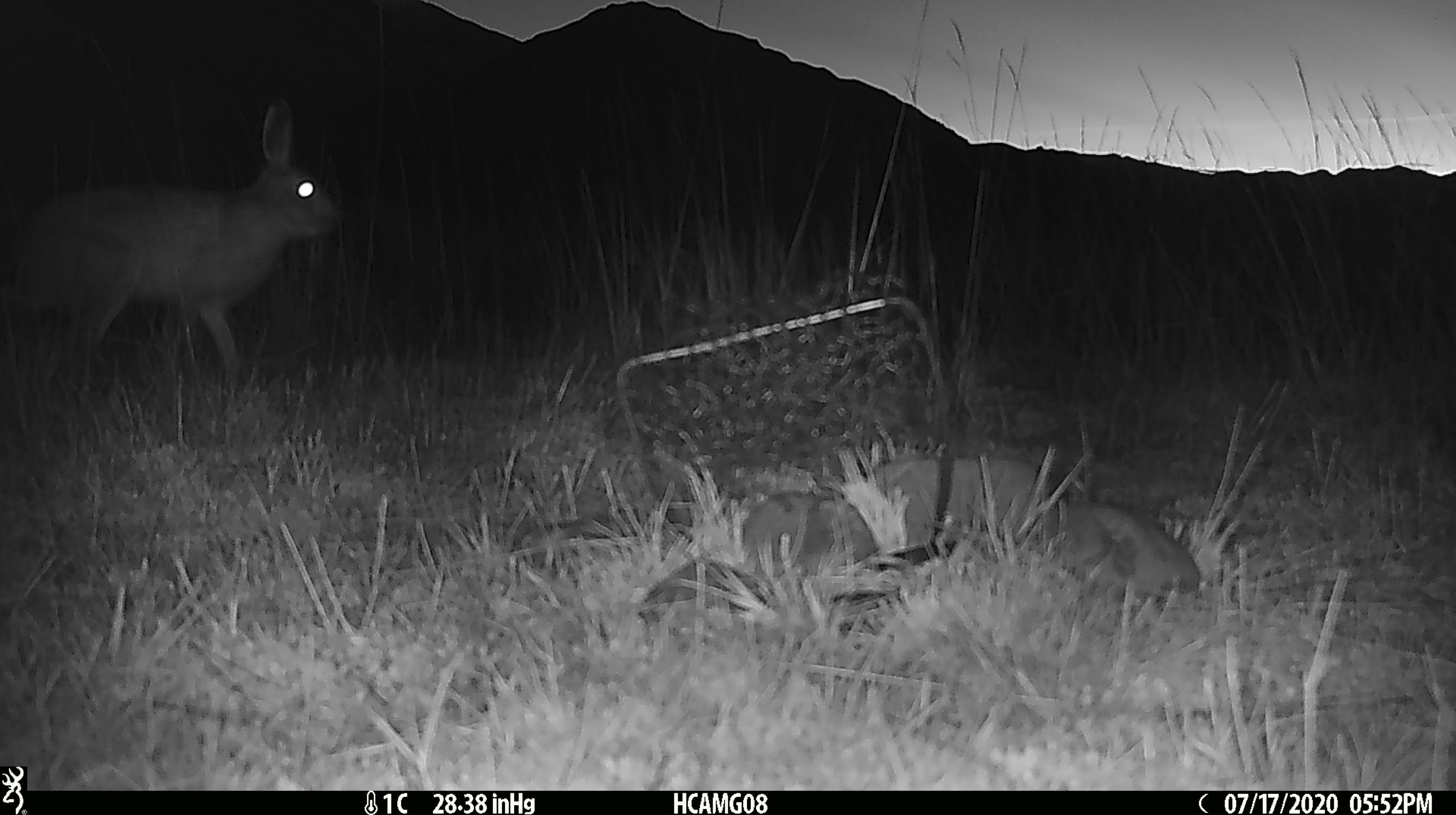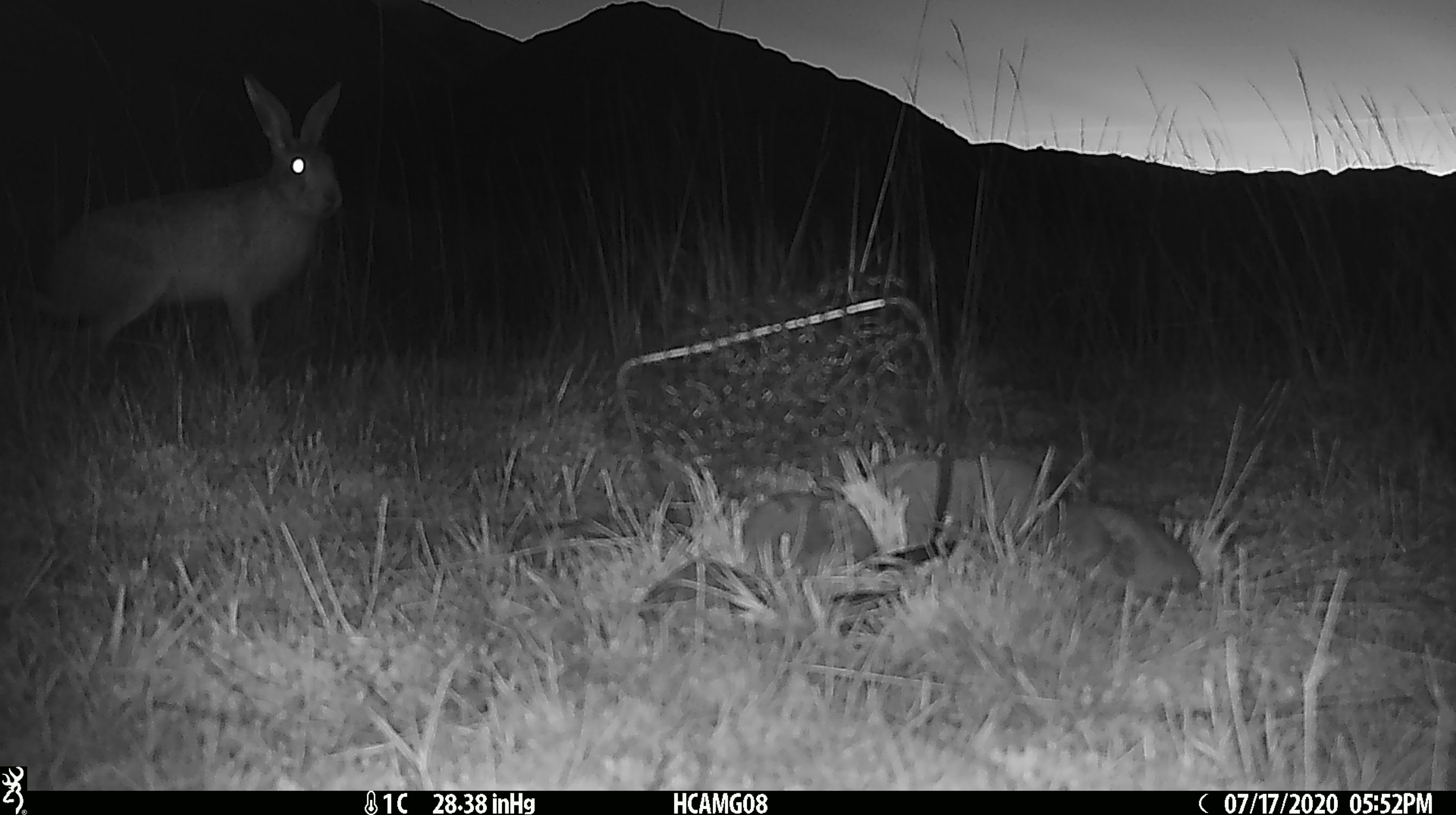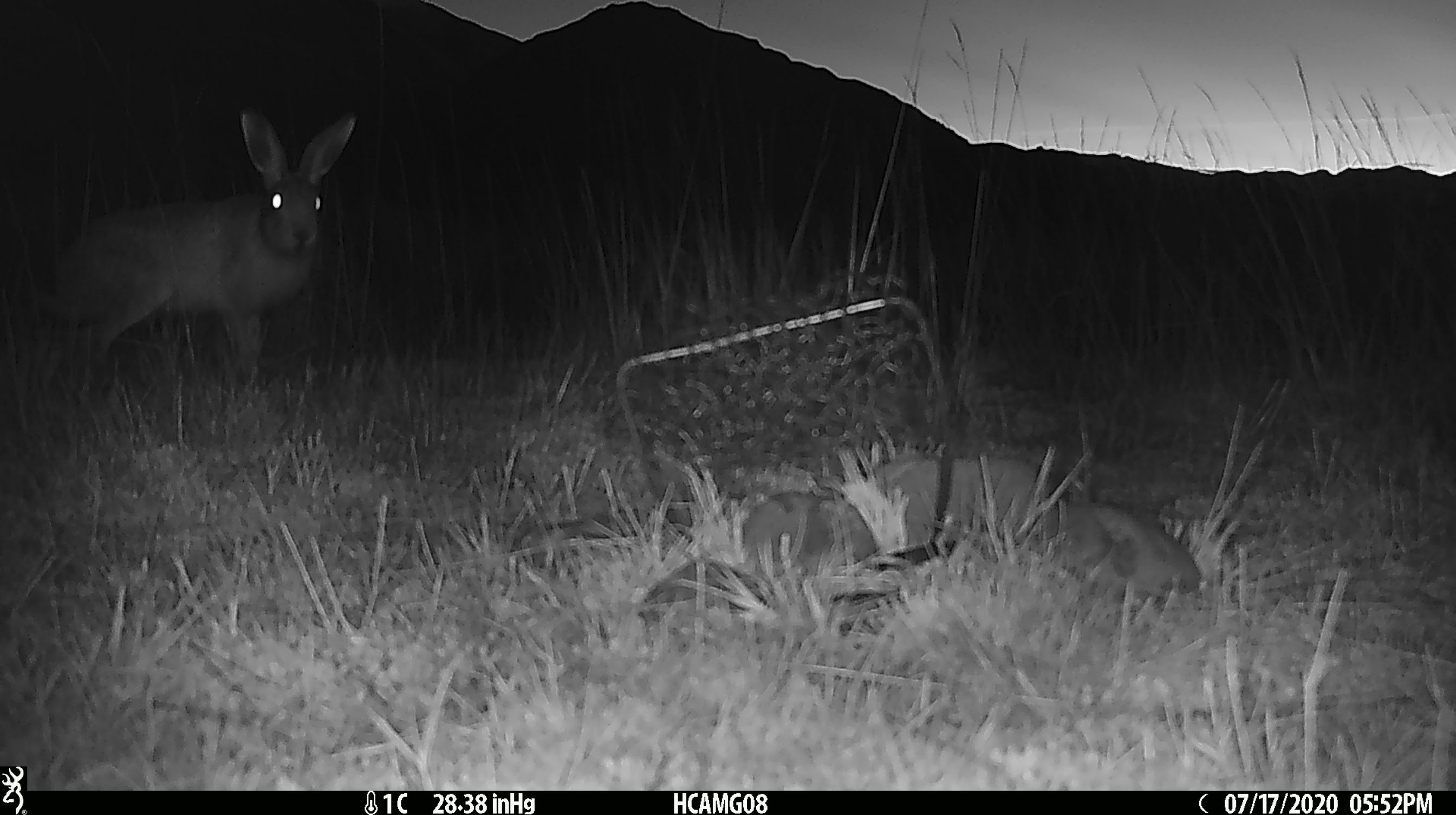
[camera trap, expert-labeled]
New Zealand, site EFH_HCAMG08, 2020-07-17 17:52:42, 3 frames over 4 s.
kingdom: Animalia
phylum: Chordata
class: Mammalia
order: Lagomorpha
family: Leporidae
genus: Lepus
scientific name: Lepus europaeus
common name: brown hare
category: hare